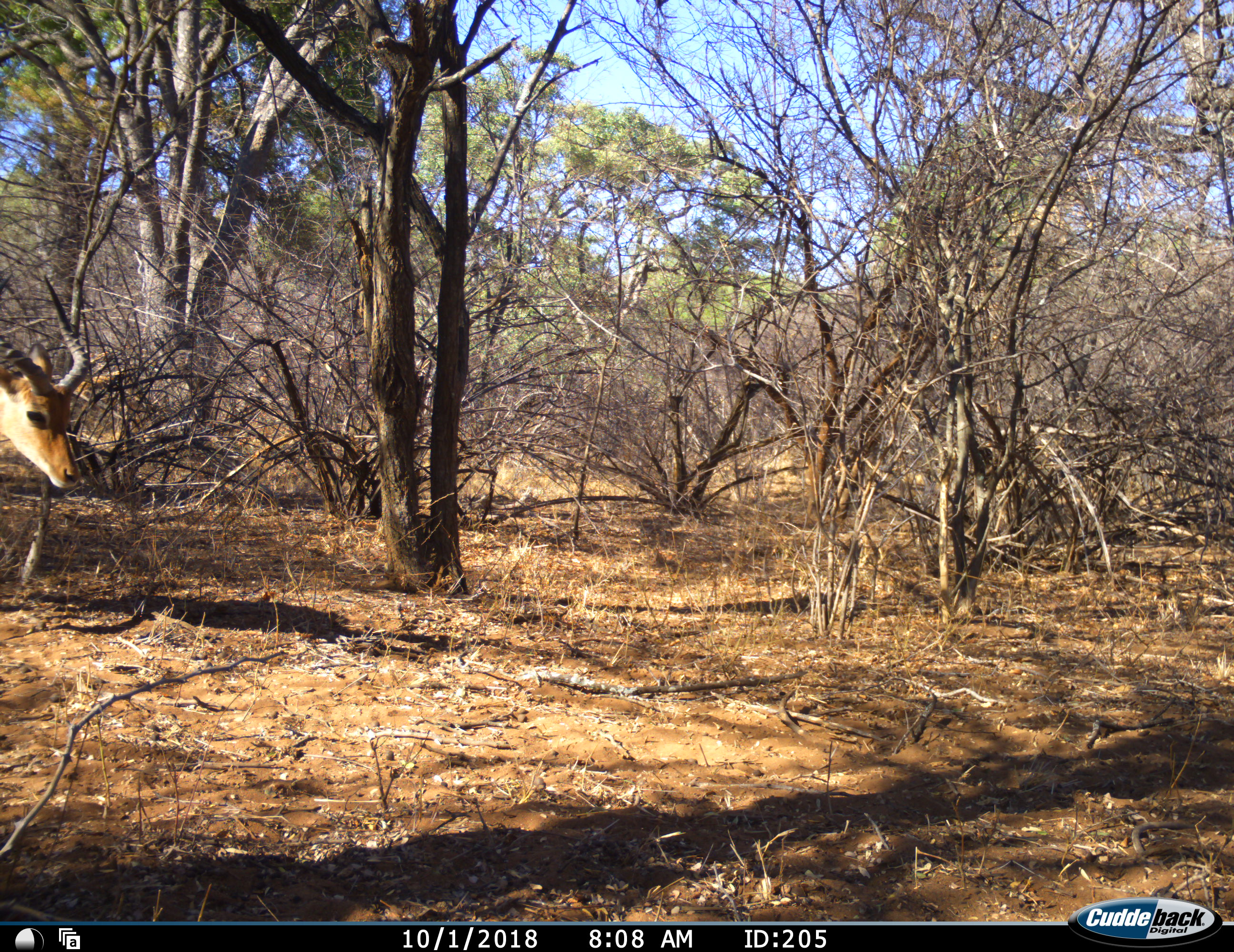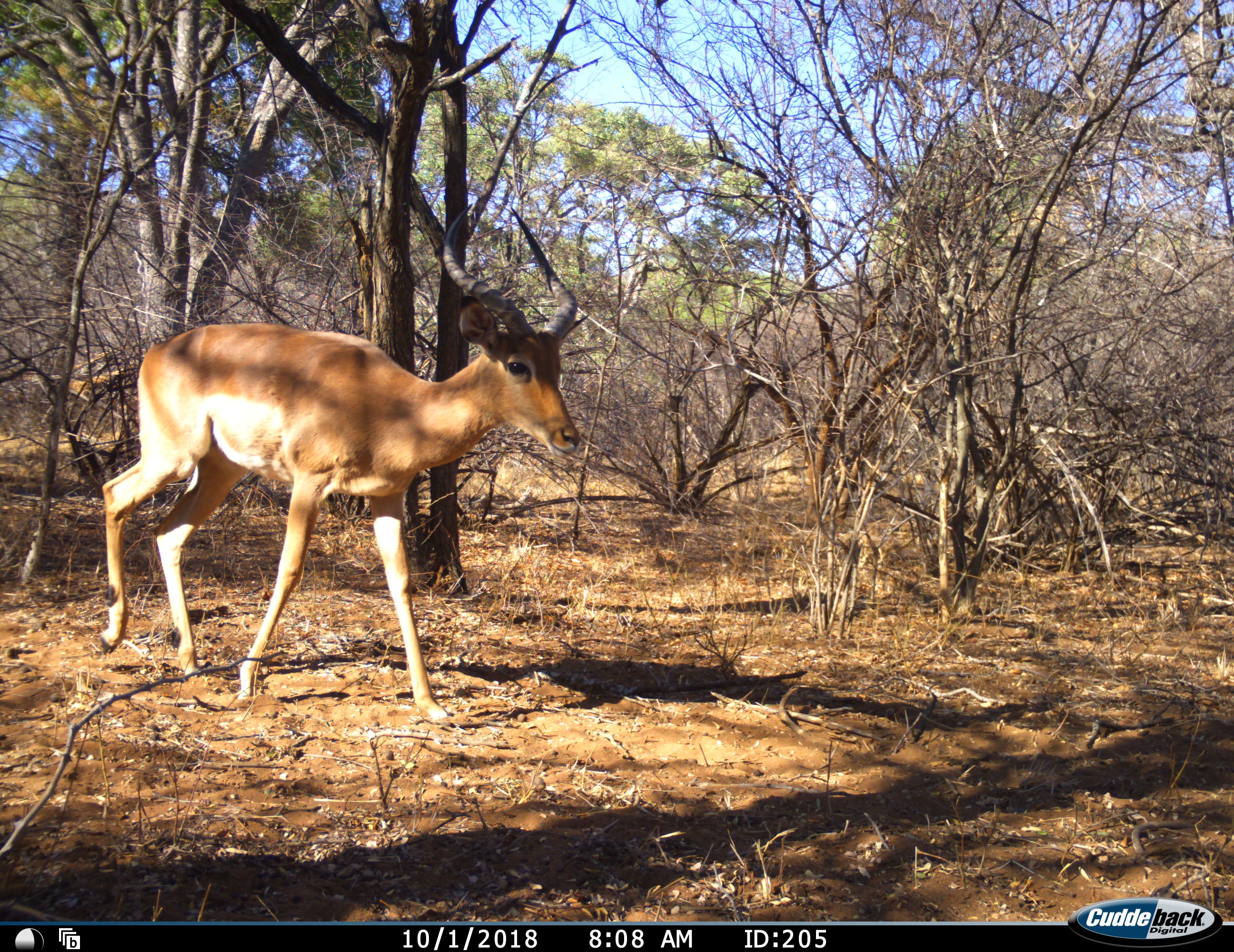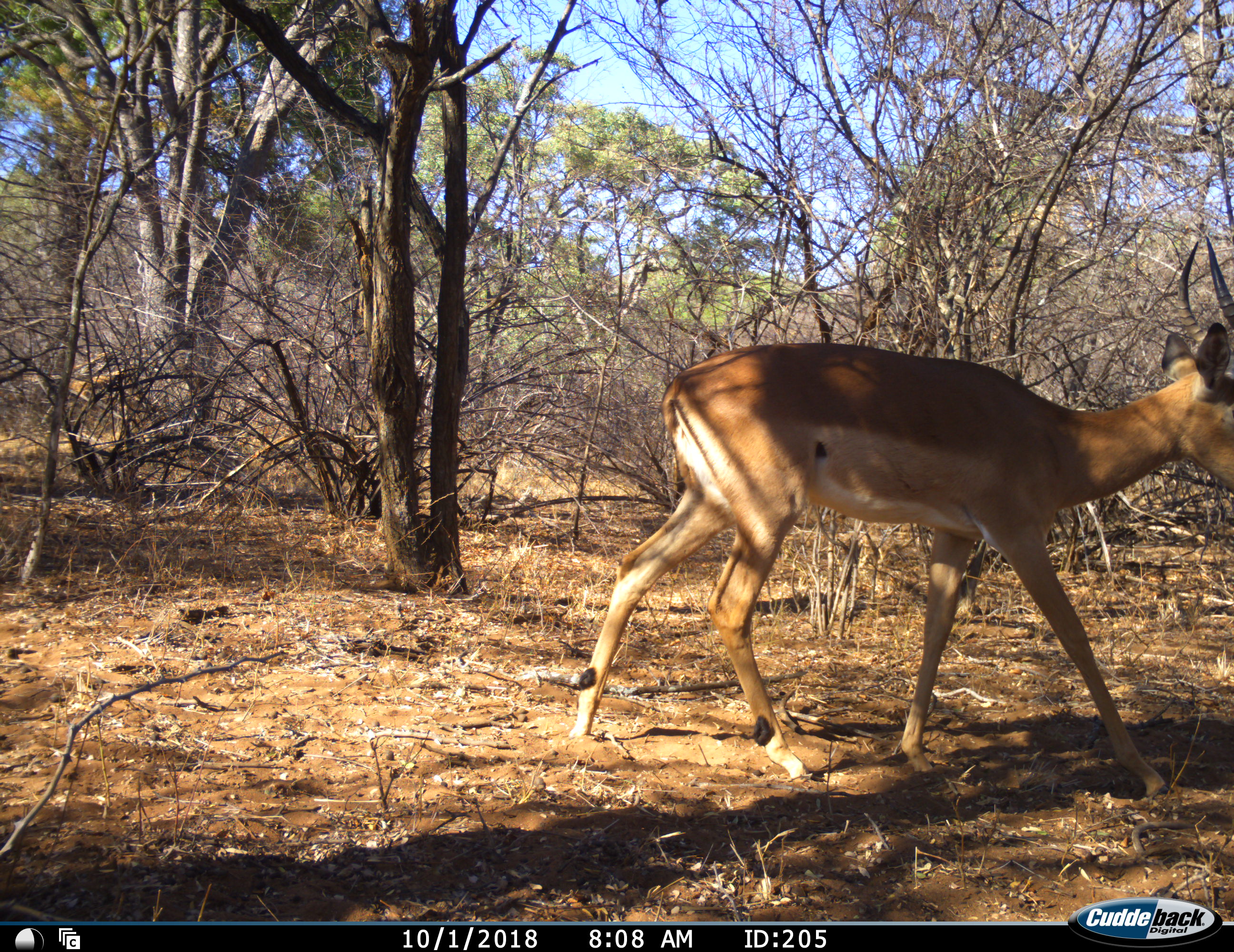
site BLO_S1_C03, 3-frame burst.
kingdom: Animalia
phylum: Chordata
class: Mammalia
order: Artiodactyla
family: Bovidae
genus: Aepyceros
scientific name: Aepyceros melampus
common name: impala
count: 1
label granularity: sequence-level